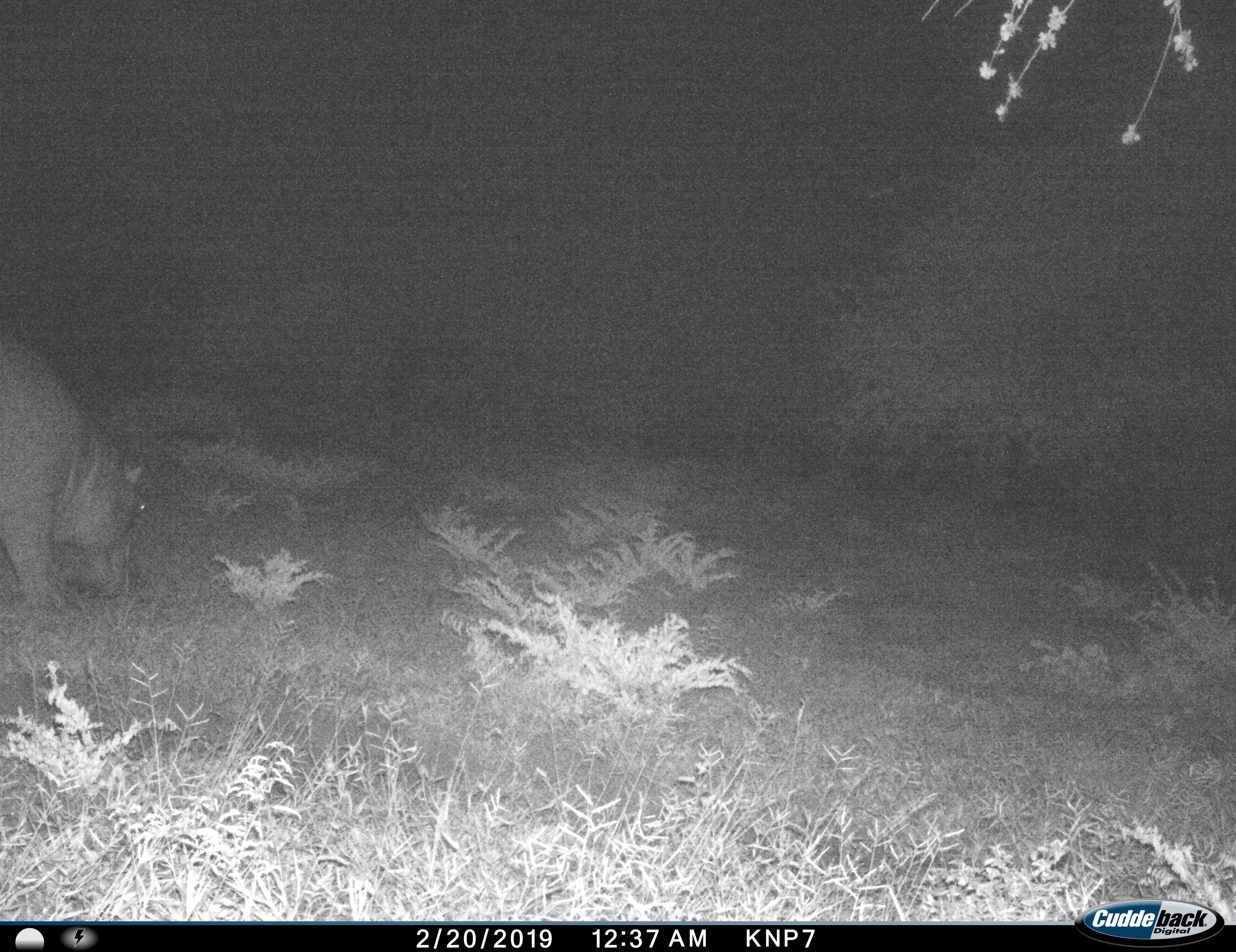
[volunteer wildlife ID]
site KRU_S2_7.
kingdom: Animalia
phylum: Chordata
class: Mammalia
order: Artiodactyla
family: Hippopotamidae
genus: Hippopotamus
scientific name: Hippopotamus amphibius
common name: hippopotamus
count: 1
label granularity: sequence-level